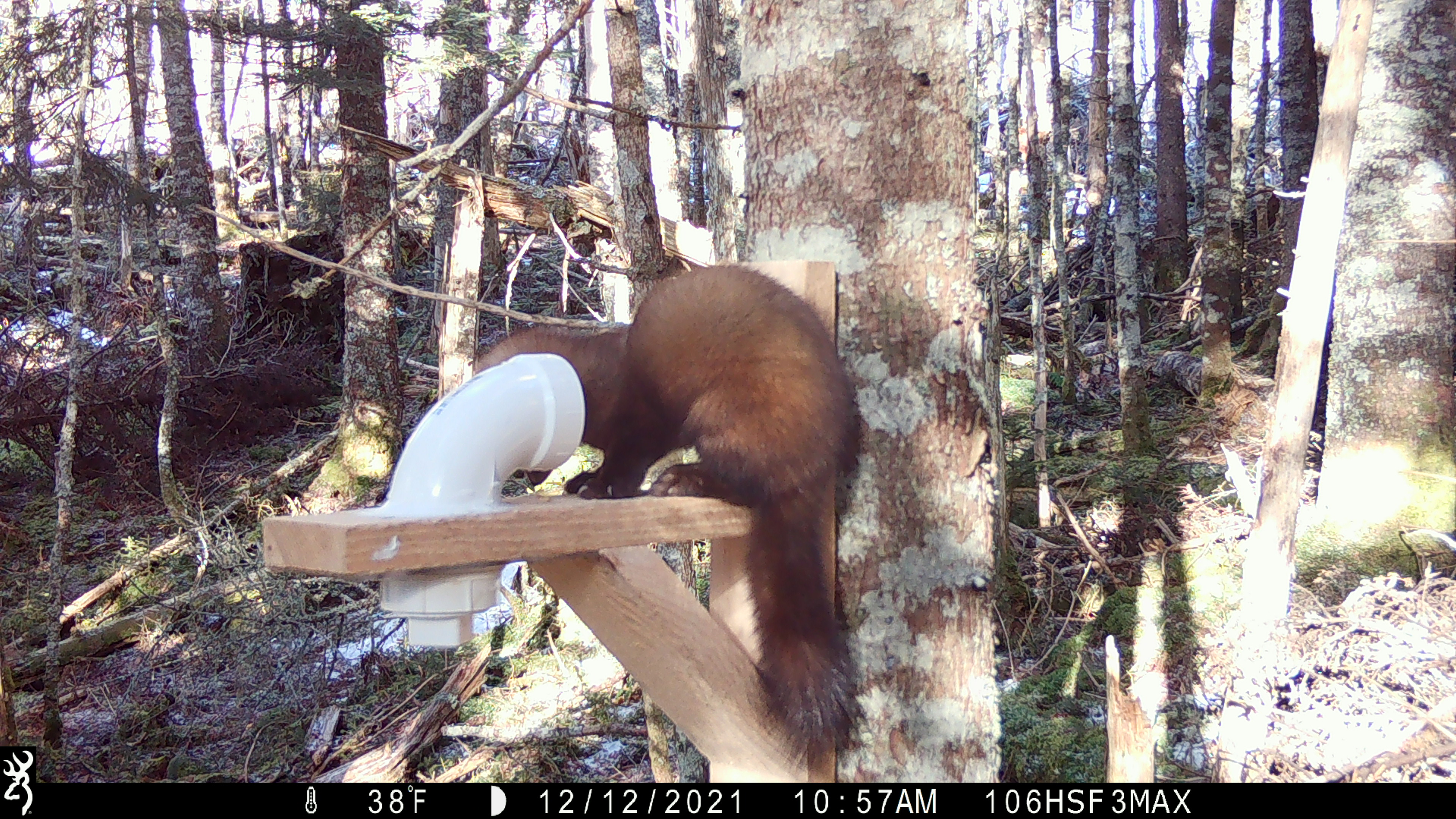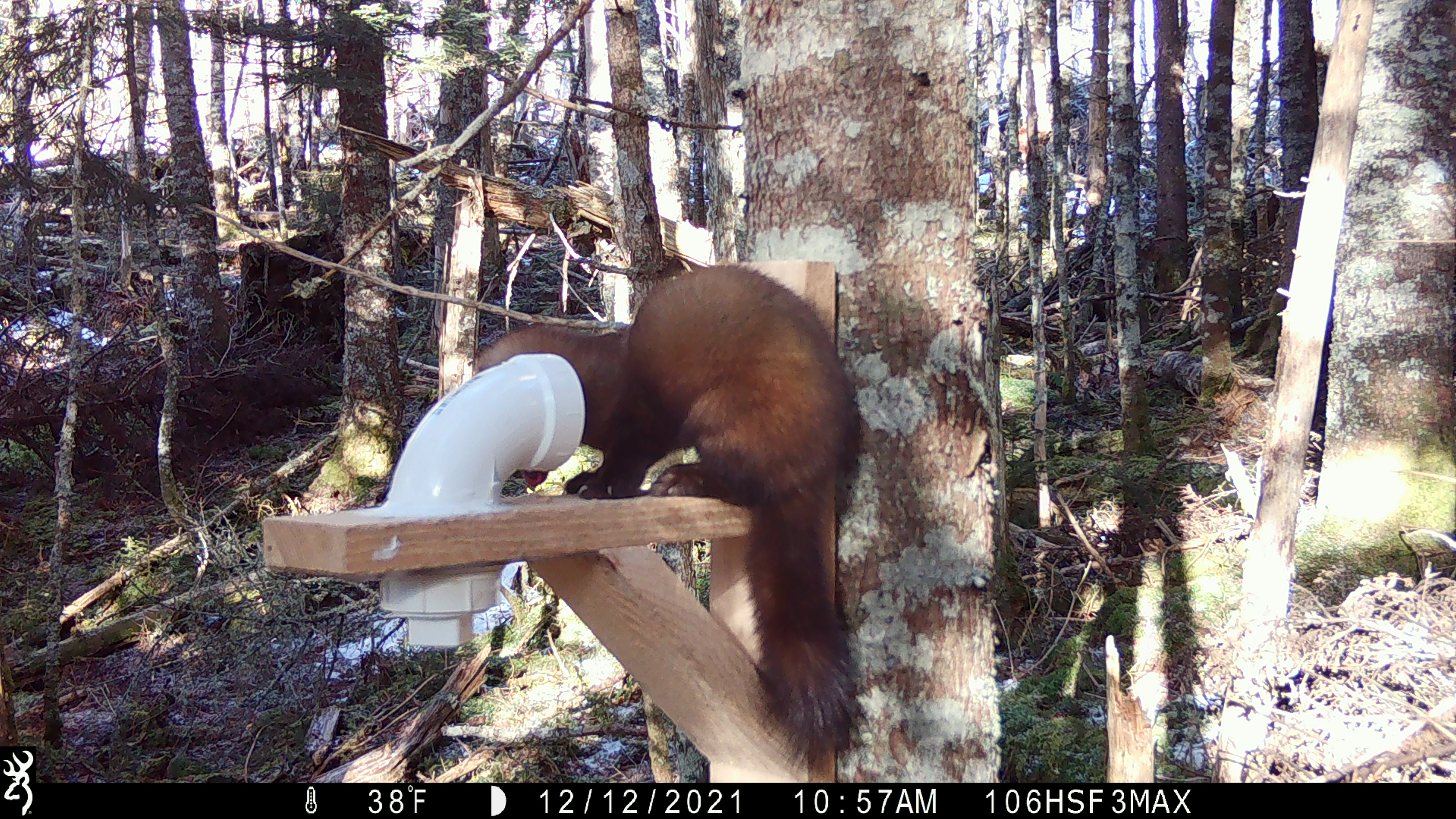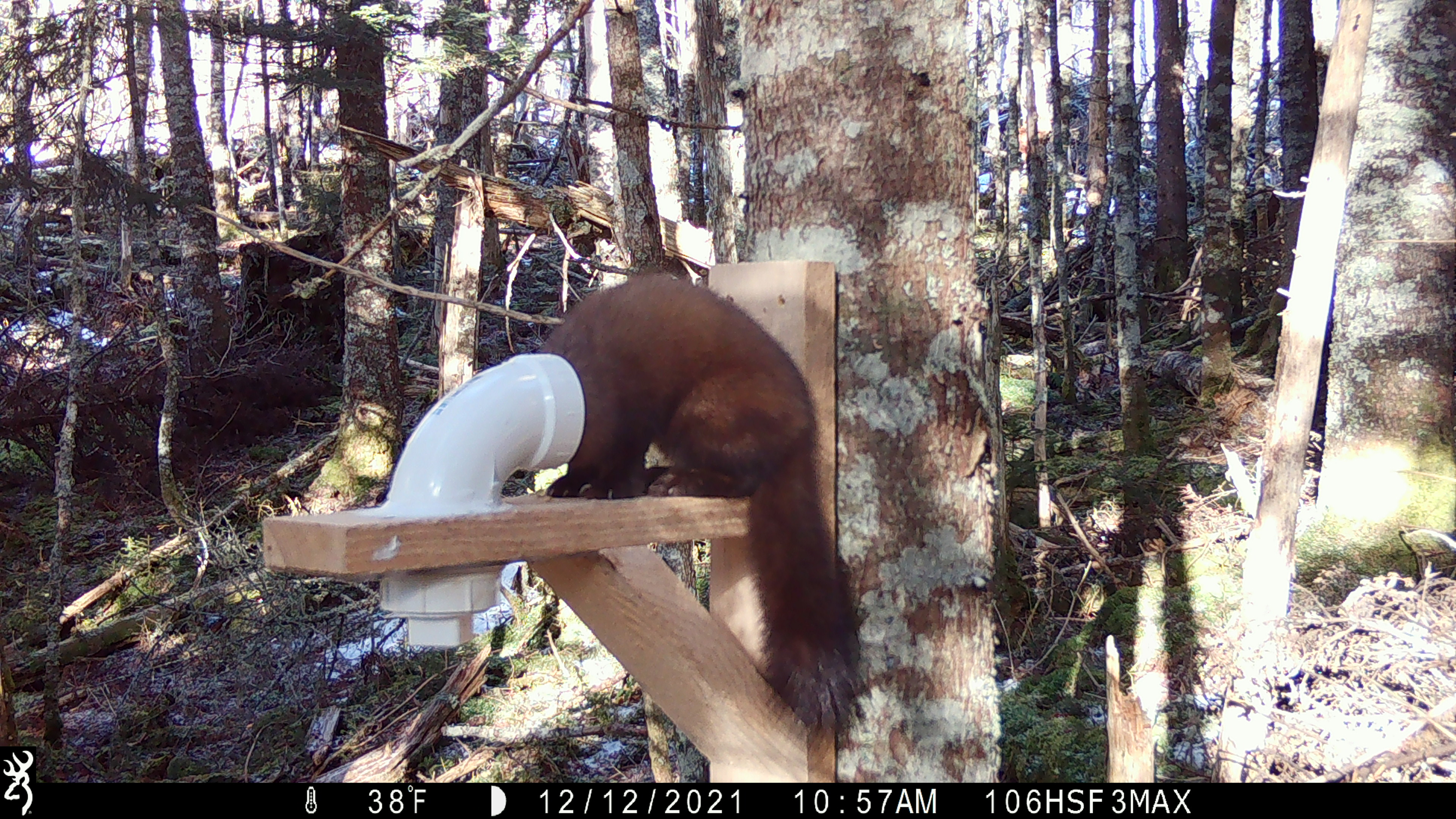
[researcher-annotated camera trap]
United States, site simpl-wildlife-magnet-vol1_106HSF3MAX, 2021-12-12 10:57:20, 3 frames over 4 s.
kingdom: Animalia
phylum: Chordata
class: Mammalia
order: Carnivora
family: Mustelidae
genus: Martes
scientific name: Martes americana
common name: american marten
American marten (Martes americana).